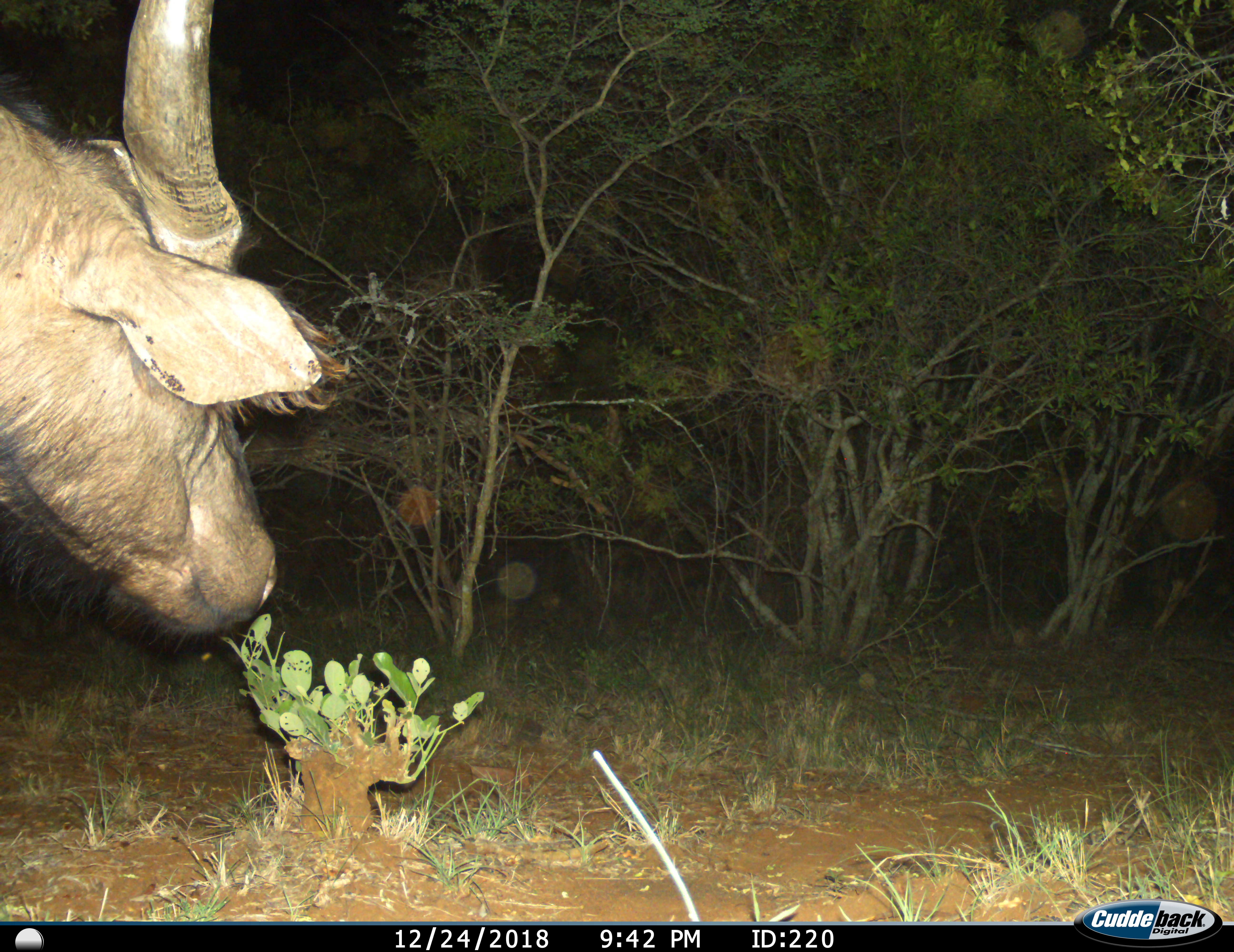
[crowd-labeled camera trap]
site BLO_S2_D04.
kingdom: Animalia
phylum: Chordata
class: Mammalia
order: Artiodactyla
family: Bovidae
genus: Syncerus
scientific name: Syncerus caffer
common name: african buffalo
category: buffalo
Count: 1.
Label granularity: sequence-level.